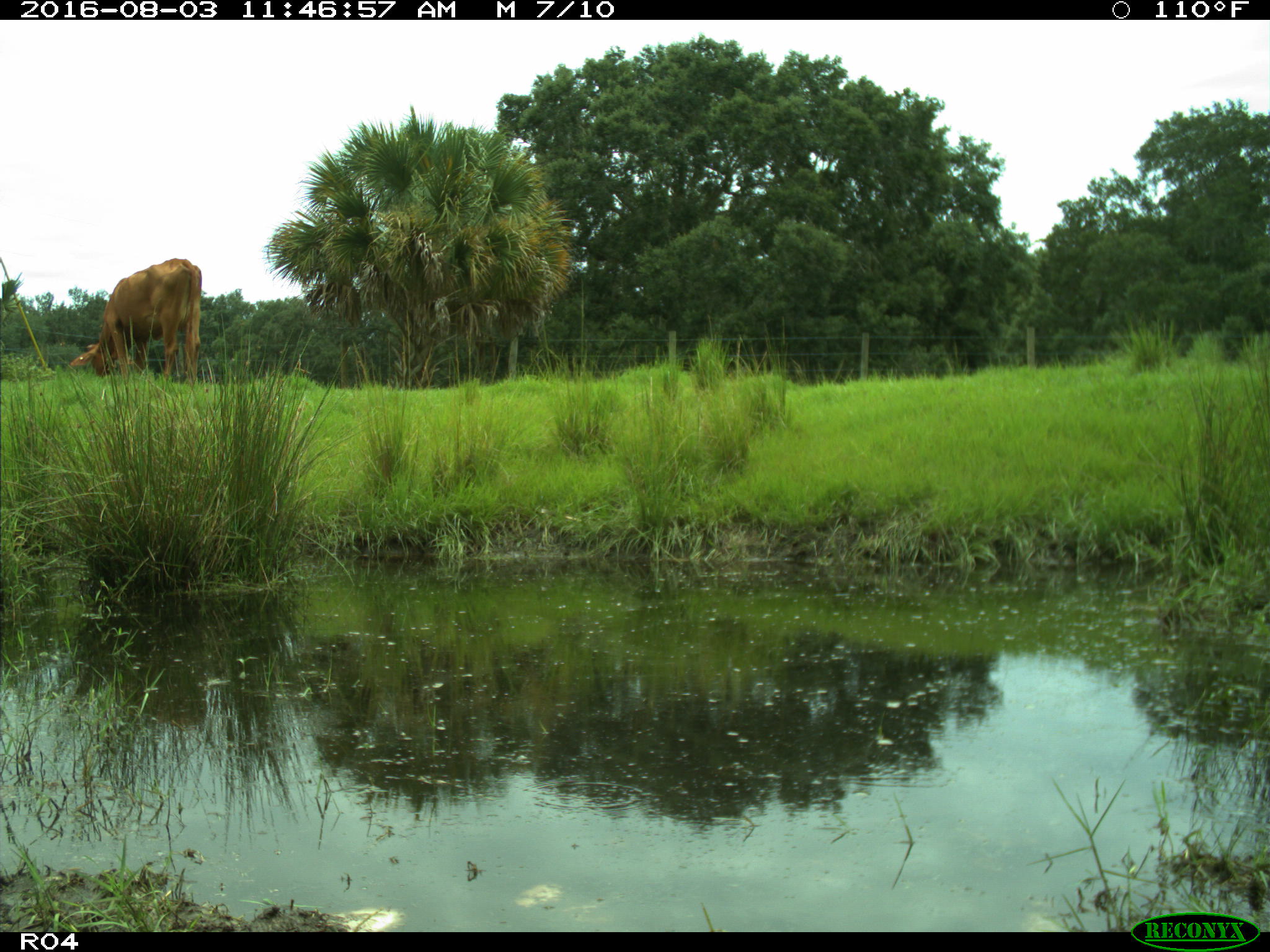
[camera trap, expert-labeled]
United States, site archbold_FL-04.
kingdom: Animalia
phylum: Chordata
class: Mammalia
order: Artiodactyla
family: Bovidae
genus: Bos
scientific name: Bos taurus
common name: domestic cow